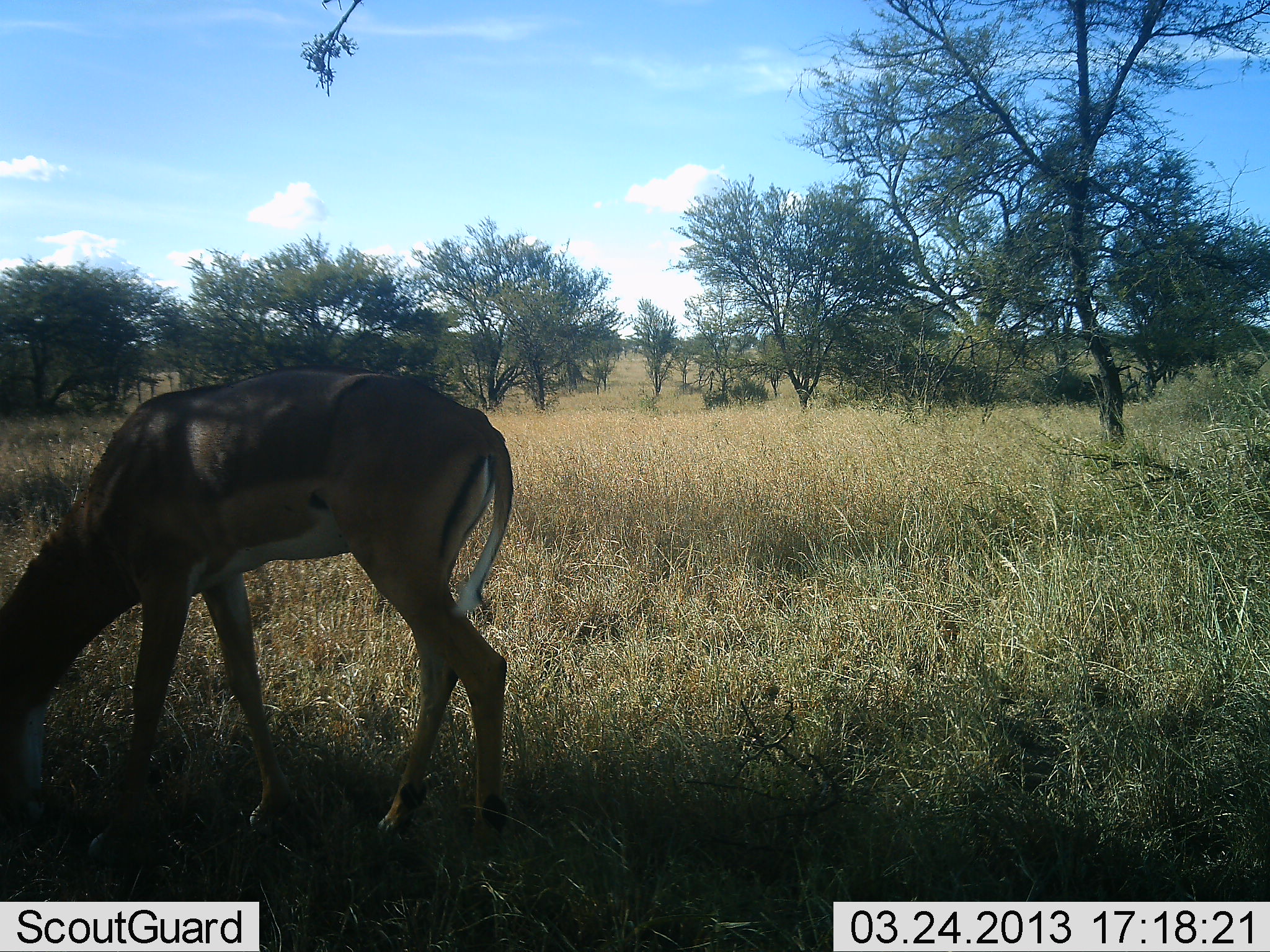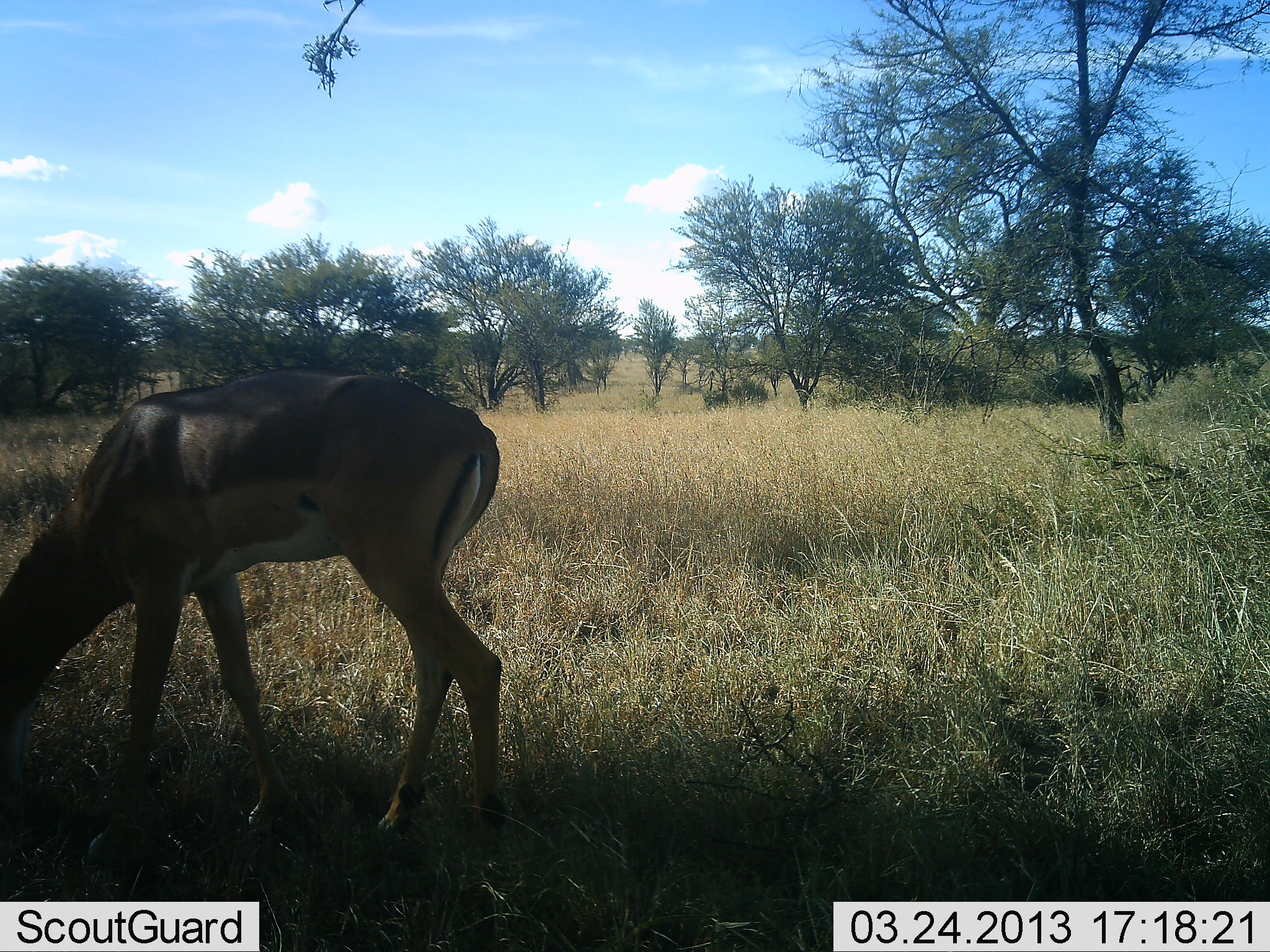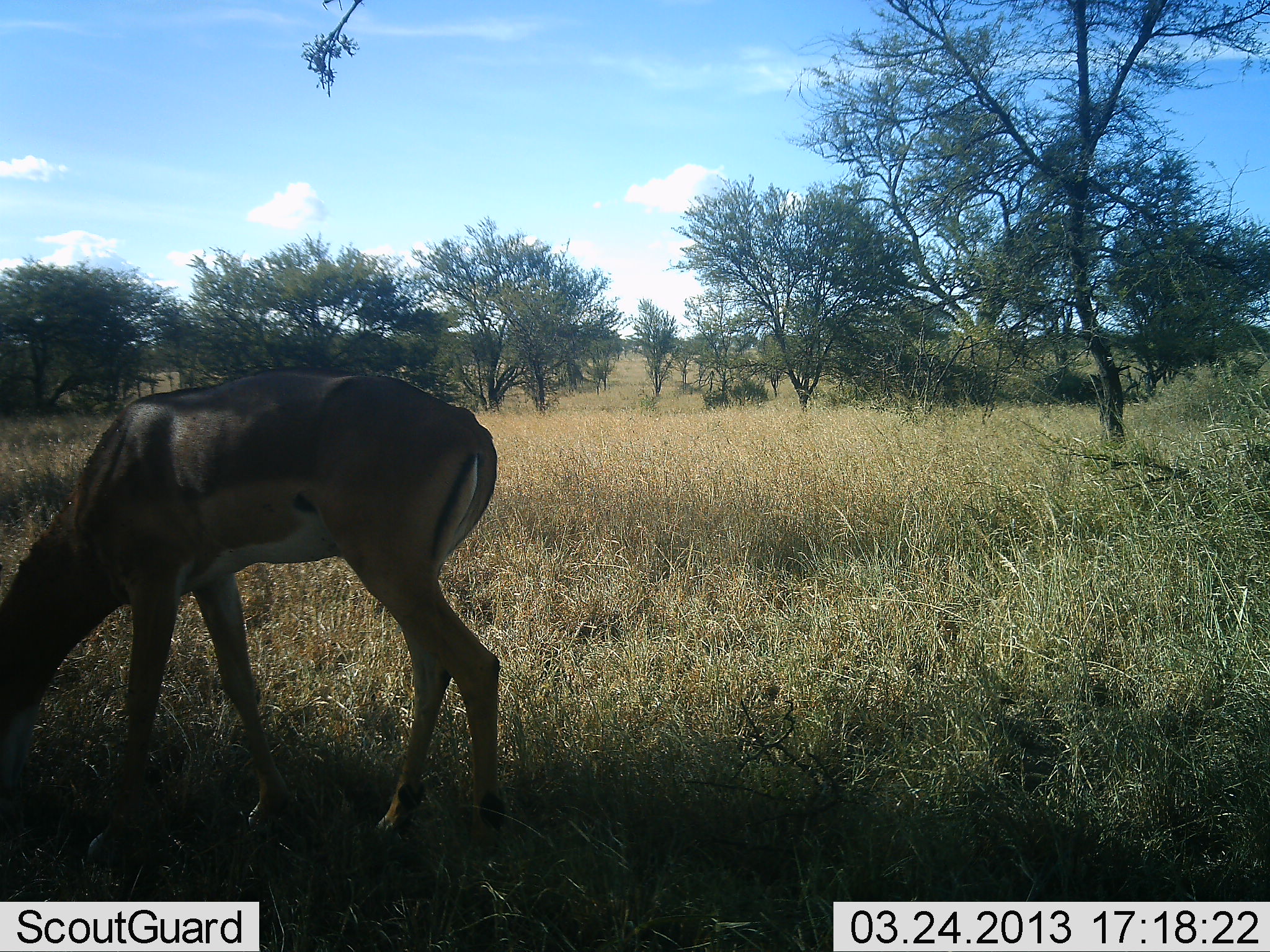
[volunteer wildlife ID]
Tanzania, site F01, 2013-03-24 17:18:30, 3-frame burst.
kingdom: Animalia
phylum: Chordata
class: Mammalia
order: Artiodactyla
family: Bovidae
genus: Aepyceros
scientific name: Aepyceros melampus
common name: impala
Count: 1.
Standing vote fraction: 18%.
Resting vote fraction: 0%.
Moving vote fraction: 9%.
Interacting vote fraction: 0%.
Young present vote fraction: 0%.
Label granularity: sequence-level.